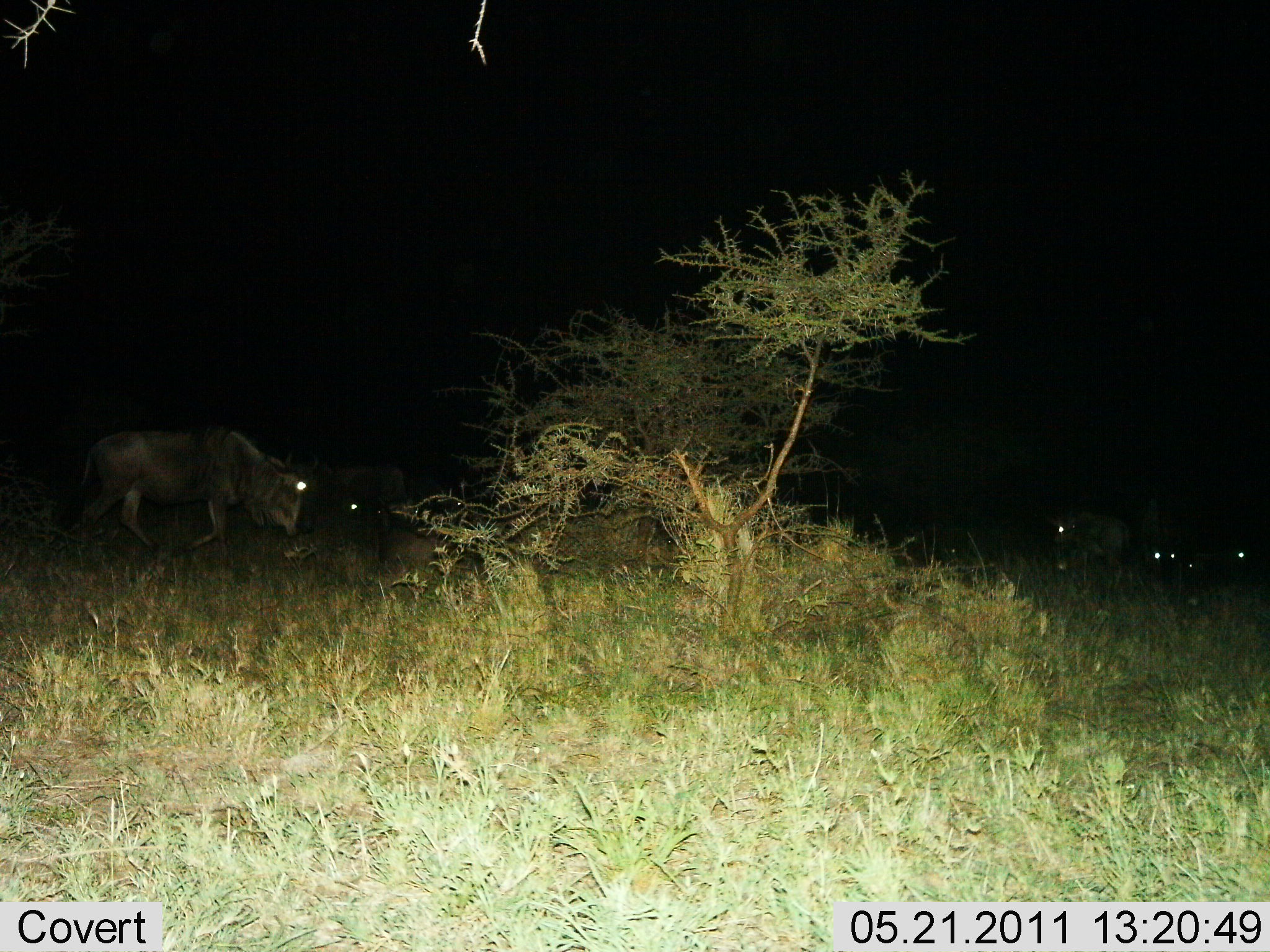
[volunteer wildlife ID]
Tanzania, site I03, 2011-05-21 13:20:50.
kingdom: Animalia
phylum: Chordata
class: Mammalia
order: Artiodactyla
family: Bovidae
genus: Connochaetes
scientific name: Connochaetes taurinus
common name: blue wildebeest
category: wildebeest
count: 5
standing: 40%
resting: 10%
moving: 70%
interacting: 0%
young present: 0%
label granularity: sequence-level